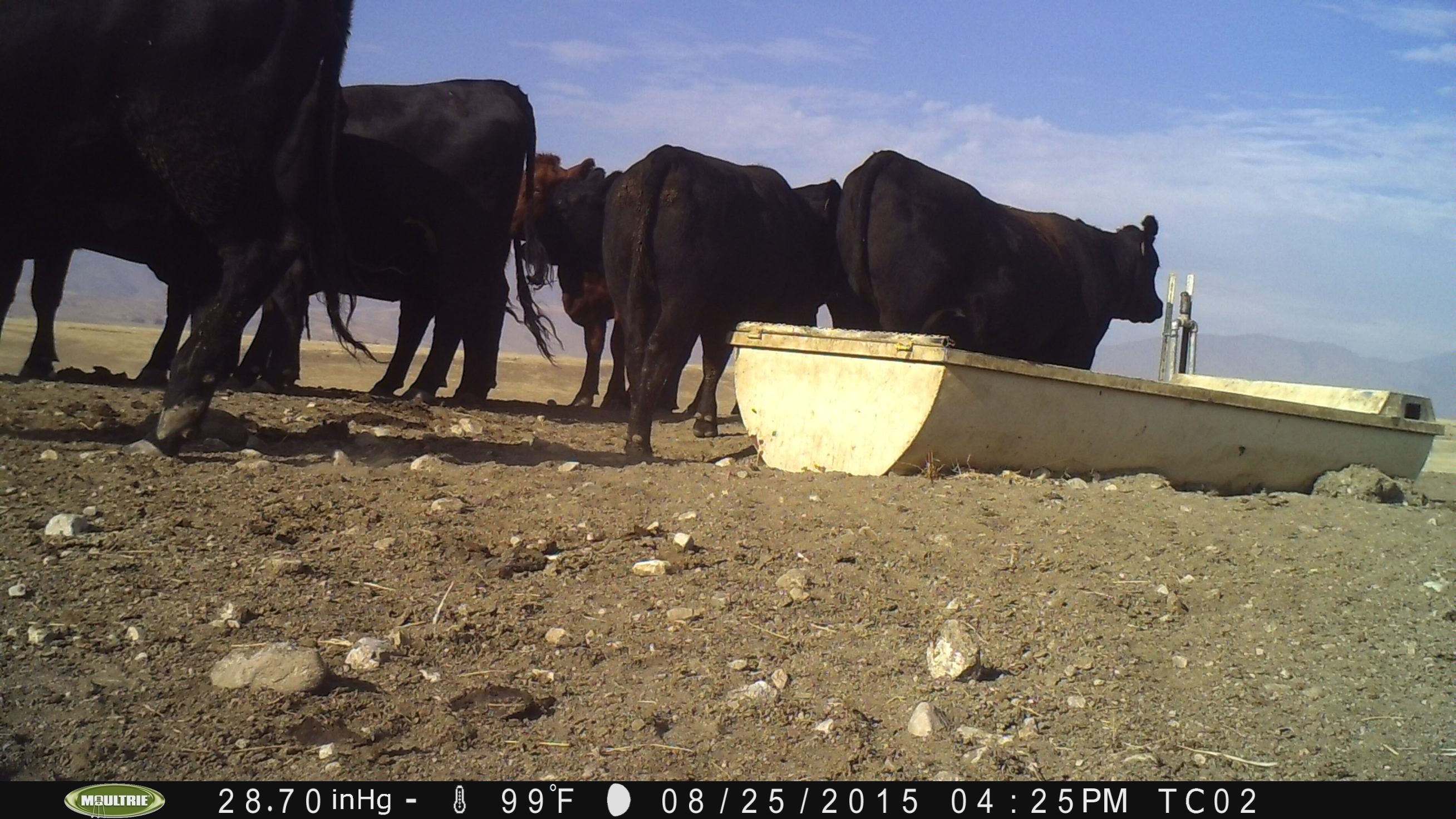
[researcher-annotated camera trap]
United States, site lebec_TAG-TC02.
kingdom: Animalia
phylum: Chordata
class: Mammalia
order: Artiodactyla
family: Bovidae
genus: Bos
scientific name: Bos taurus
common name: domestic cow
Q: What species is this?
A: Bos taurus (domestic cow).